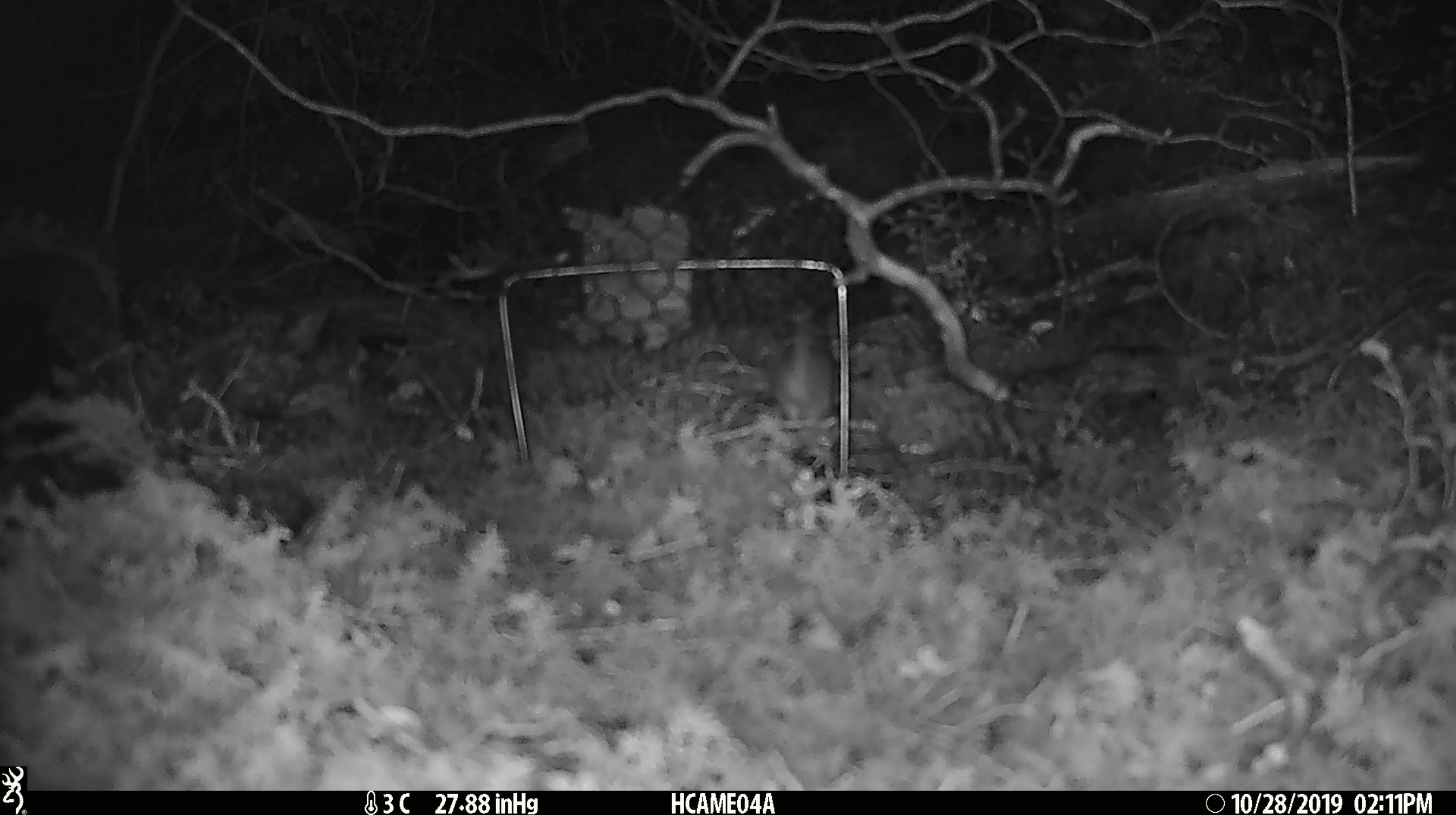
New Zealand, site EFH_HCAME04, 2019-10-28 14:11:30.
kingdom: Animalia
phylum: Chordata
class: Mammalia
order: Rodentia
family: Muridae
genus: Mus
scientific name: Mus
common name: mouse